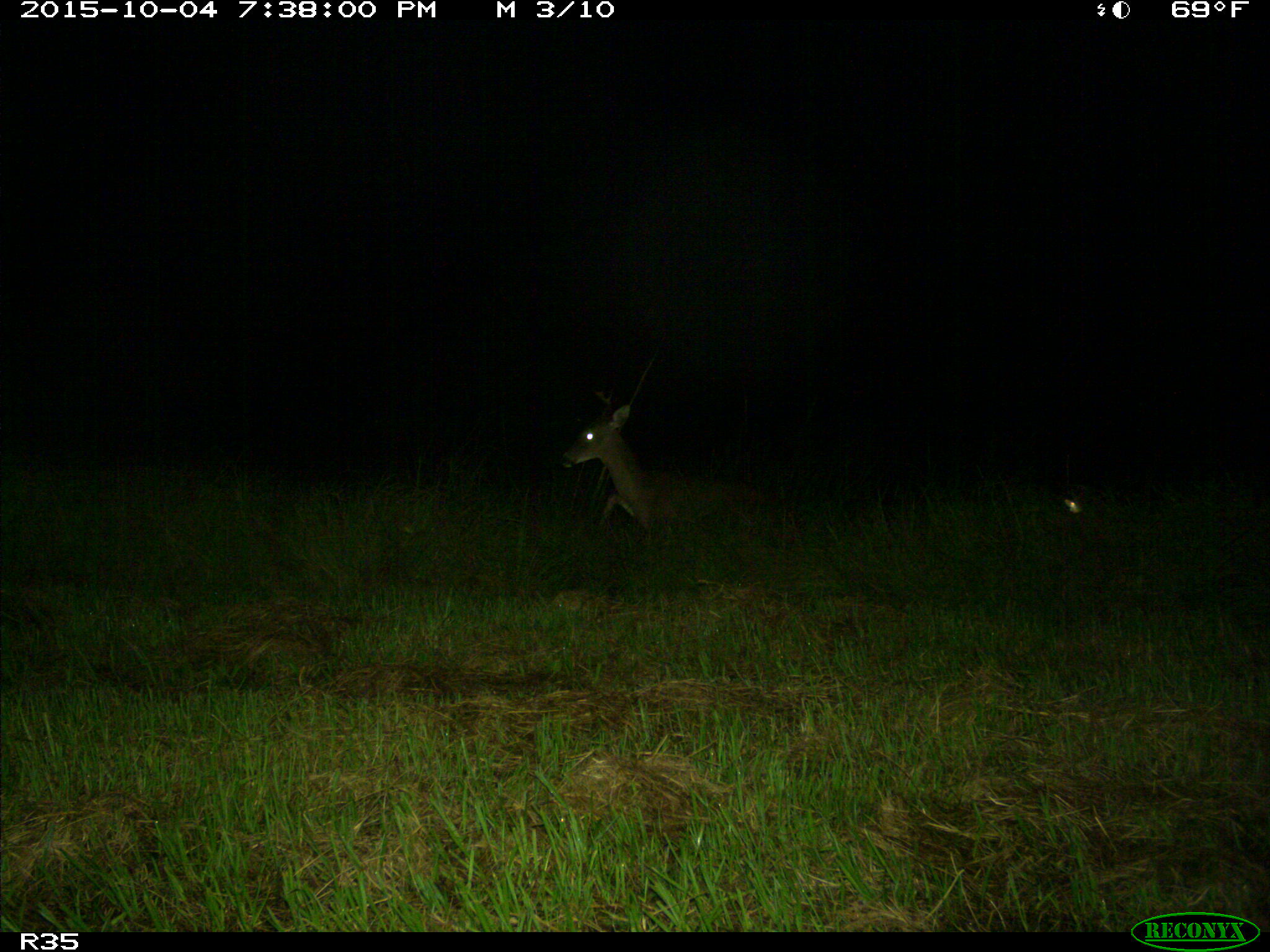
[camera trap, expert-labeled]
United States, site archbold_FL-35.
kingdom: Animalia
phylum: Chordata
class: Mammalia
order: Artiodactyla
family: Cervidae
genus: Odocoileus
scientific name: Odocoileus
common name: deer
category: unidentified deer